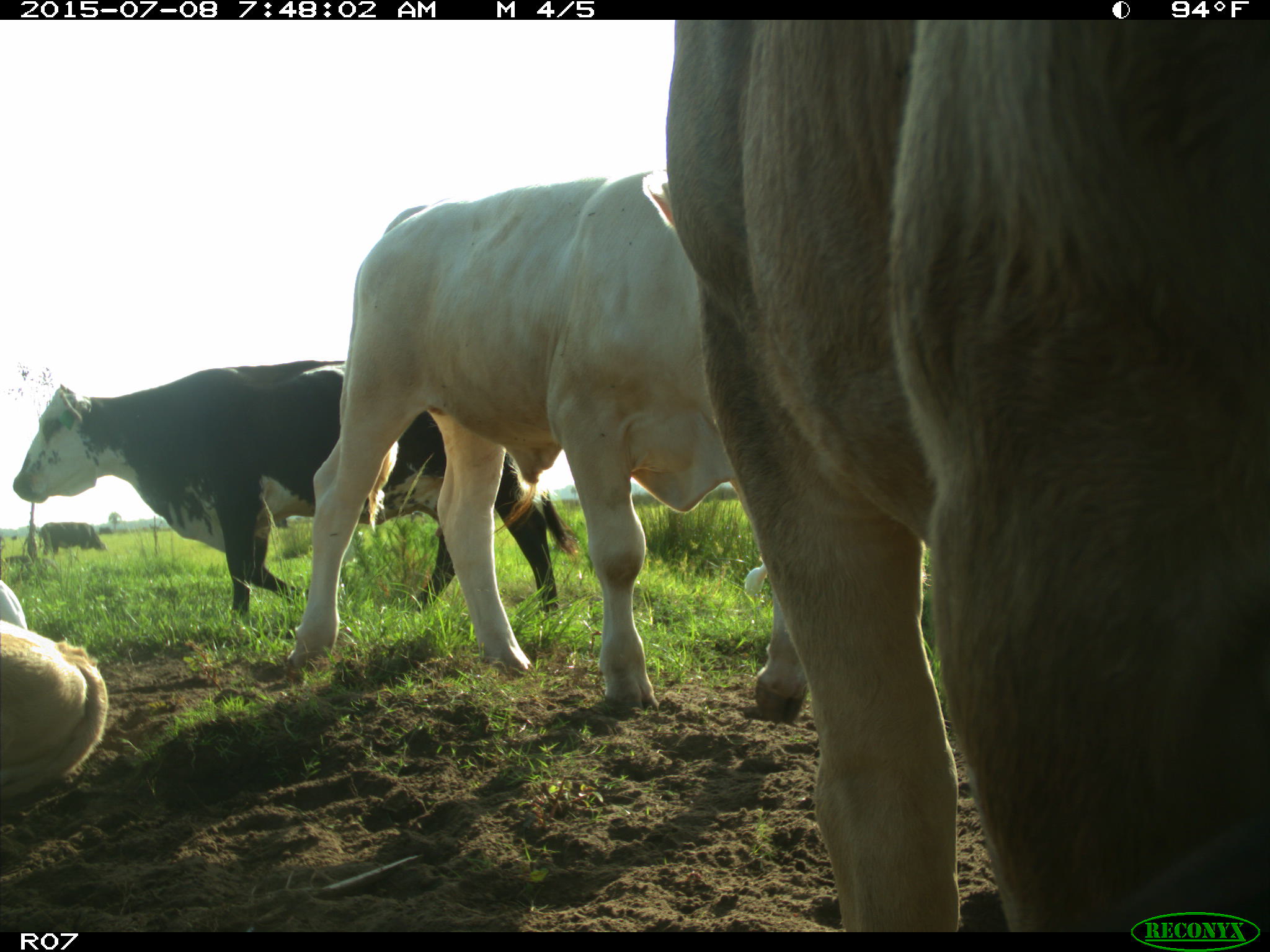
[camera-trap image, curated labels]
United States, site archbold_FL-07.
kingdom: Animalia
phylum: Chordata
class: Mammalia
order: Artiodactyla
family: Bovidae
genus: Bos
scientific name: Bos taurus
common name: domestic cow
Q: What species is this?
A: Bos taurus (domestic cow).